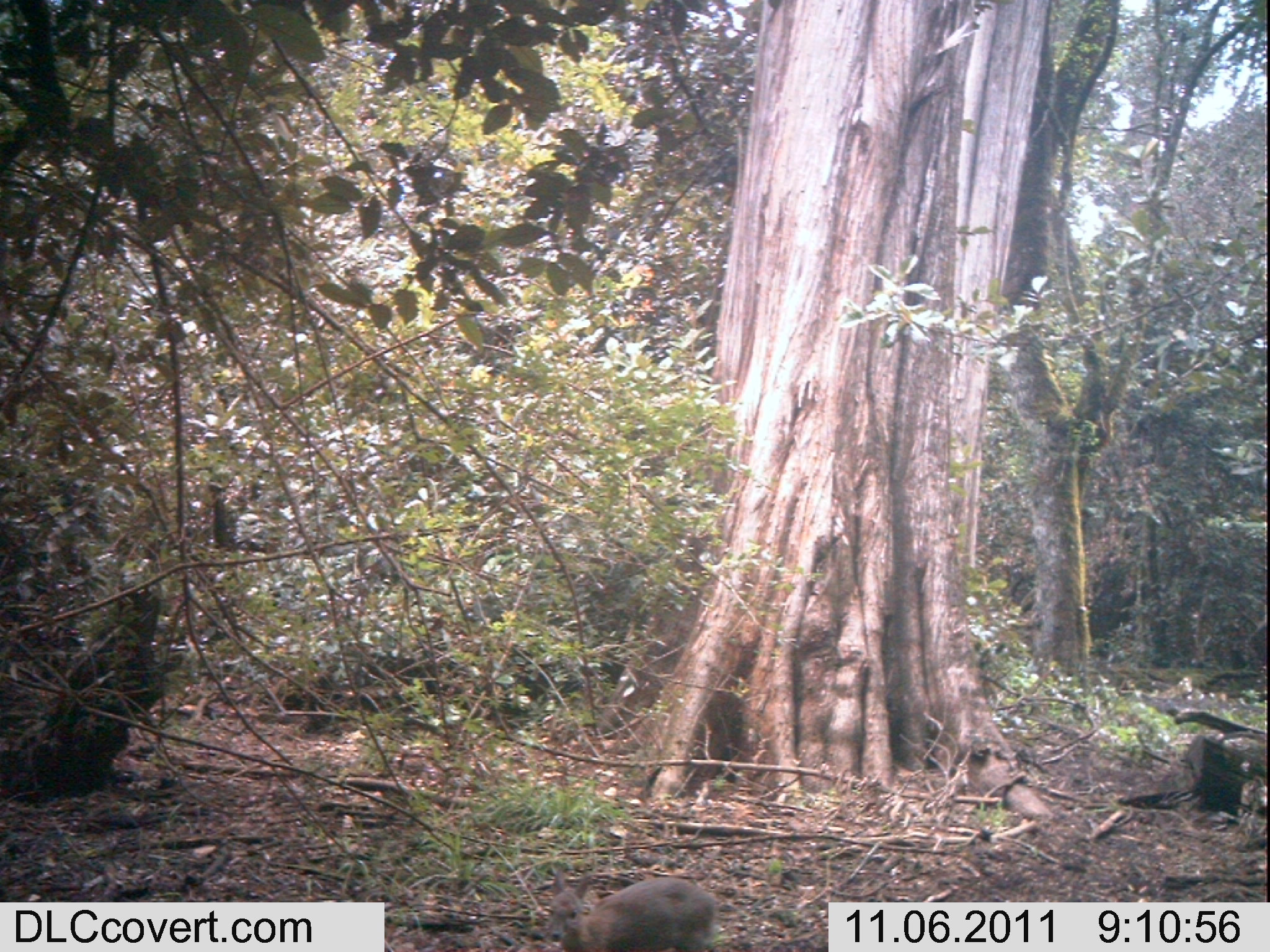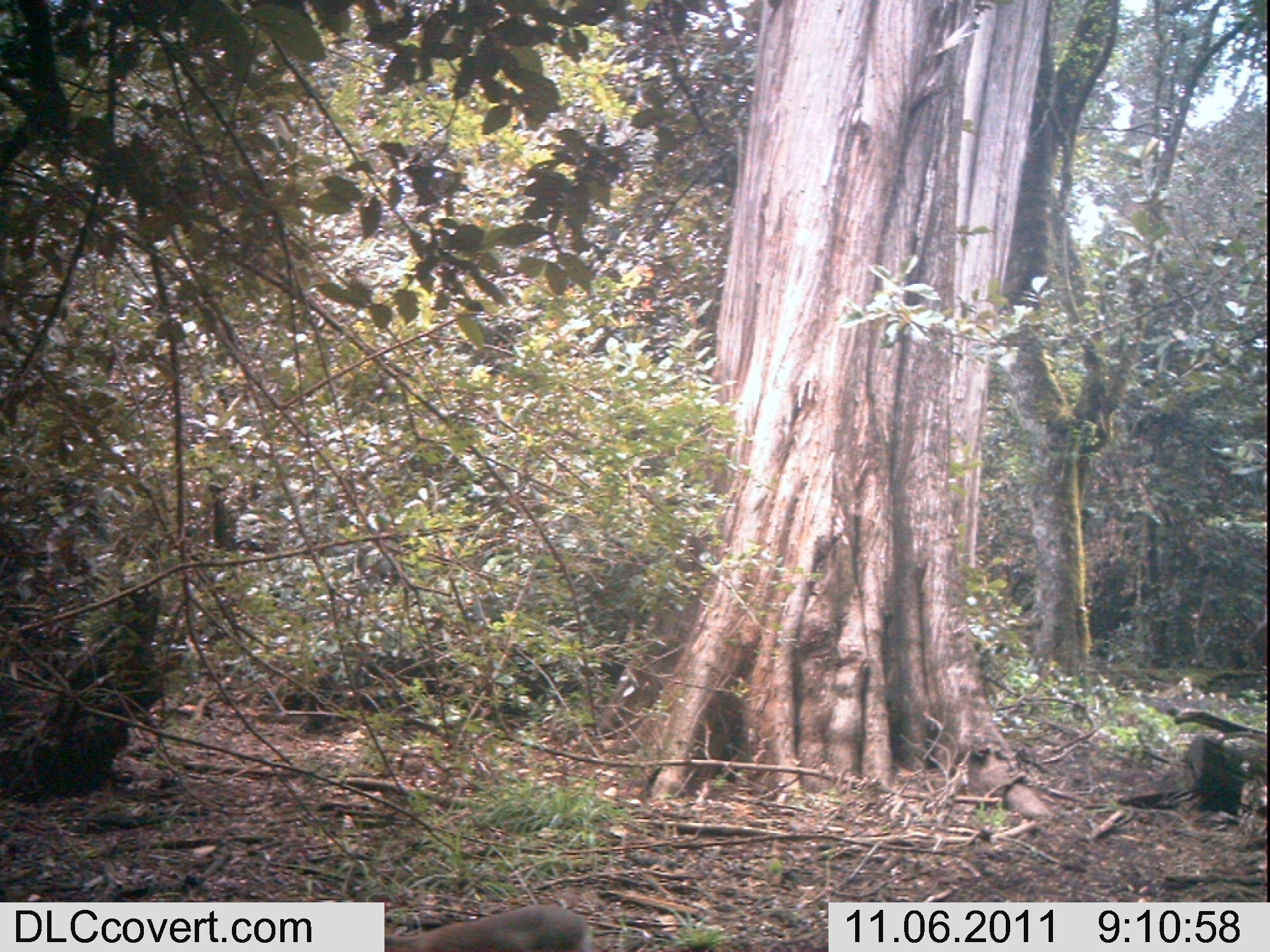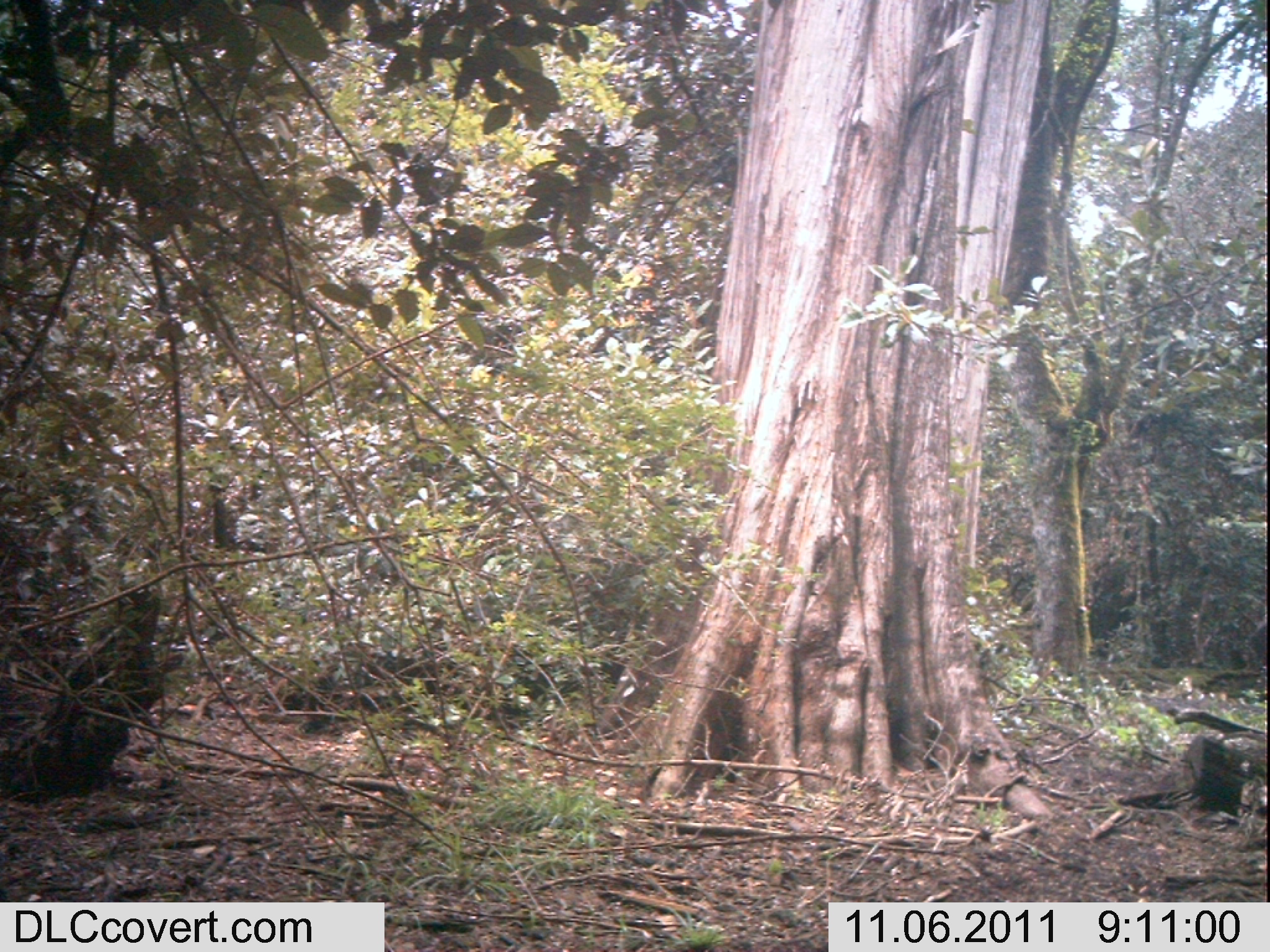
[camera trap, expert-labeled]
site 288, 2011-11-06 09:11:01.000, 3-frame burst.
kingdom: Animalia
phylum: Chordata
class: Mammalia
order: Artiodactyla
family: Bovidae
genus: Nesotragus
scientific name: Nesotragus moschatus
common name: suni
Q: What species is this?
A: Nesotragus moschatus (suni).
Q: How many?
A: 1.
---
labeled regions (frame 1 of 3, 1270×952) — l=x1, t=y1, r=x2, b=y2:
nesotragus moschatus: l=546, t=865, r=716, b=952; l=545, t=884, r=548, b=885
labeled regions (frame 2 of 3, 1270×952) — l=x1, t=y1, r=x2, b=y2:
nesotragus moschatus: l=384, t=903, r=589, b=952